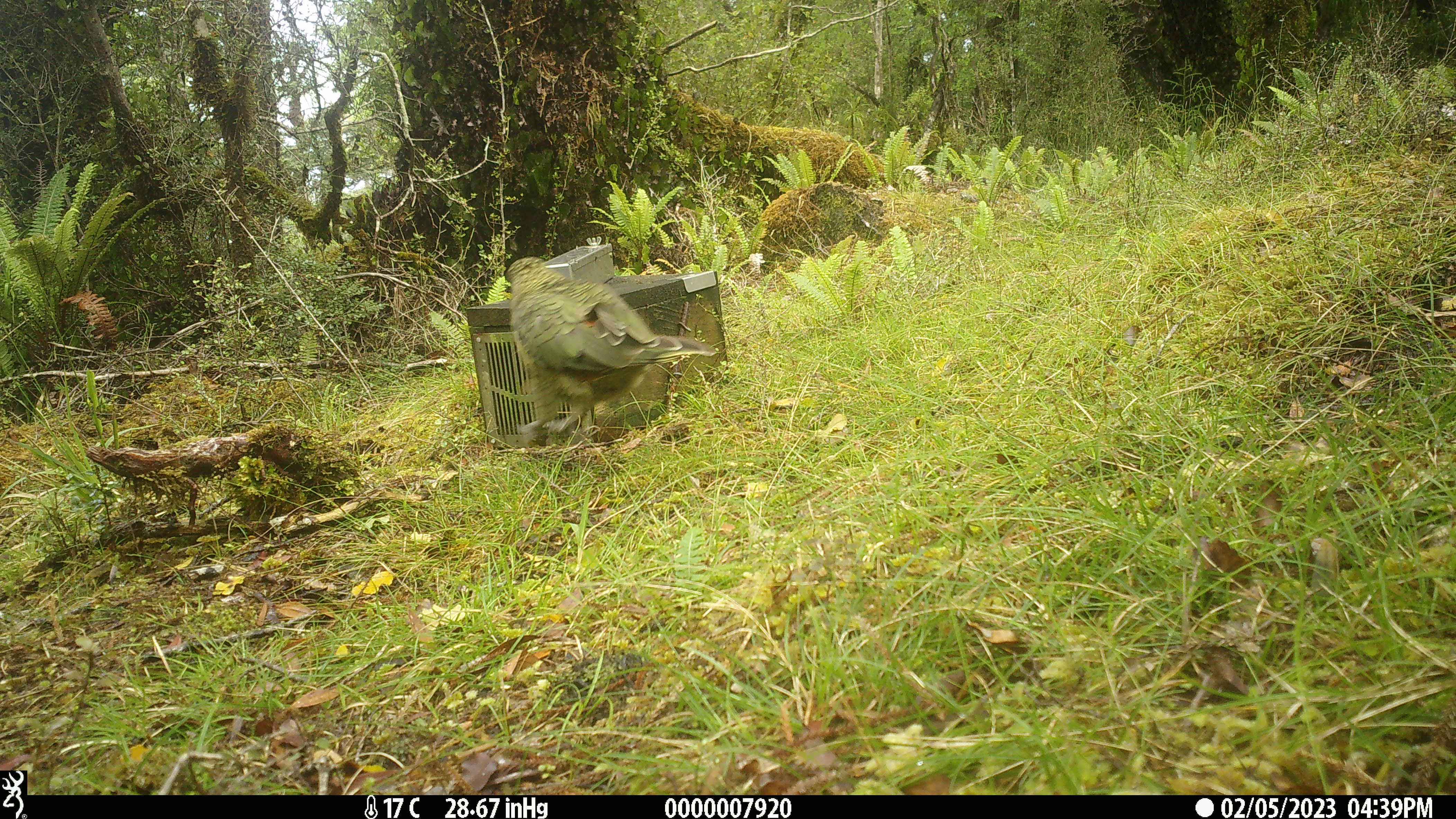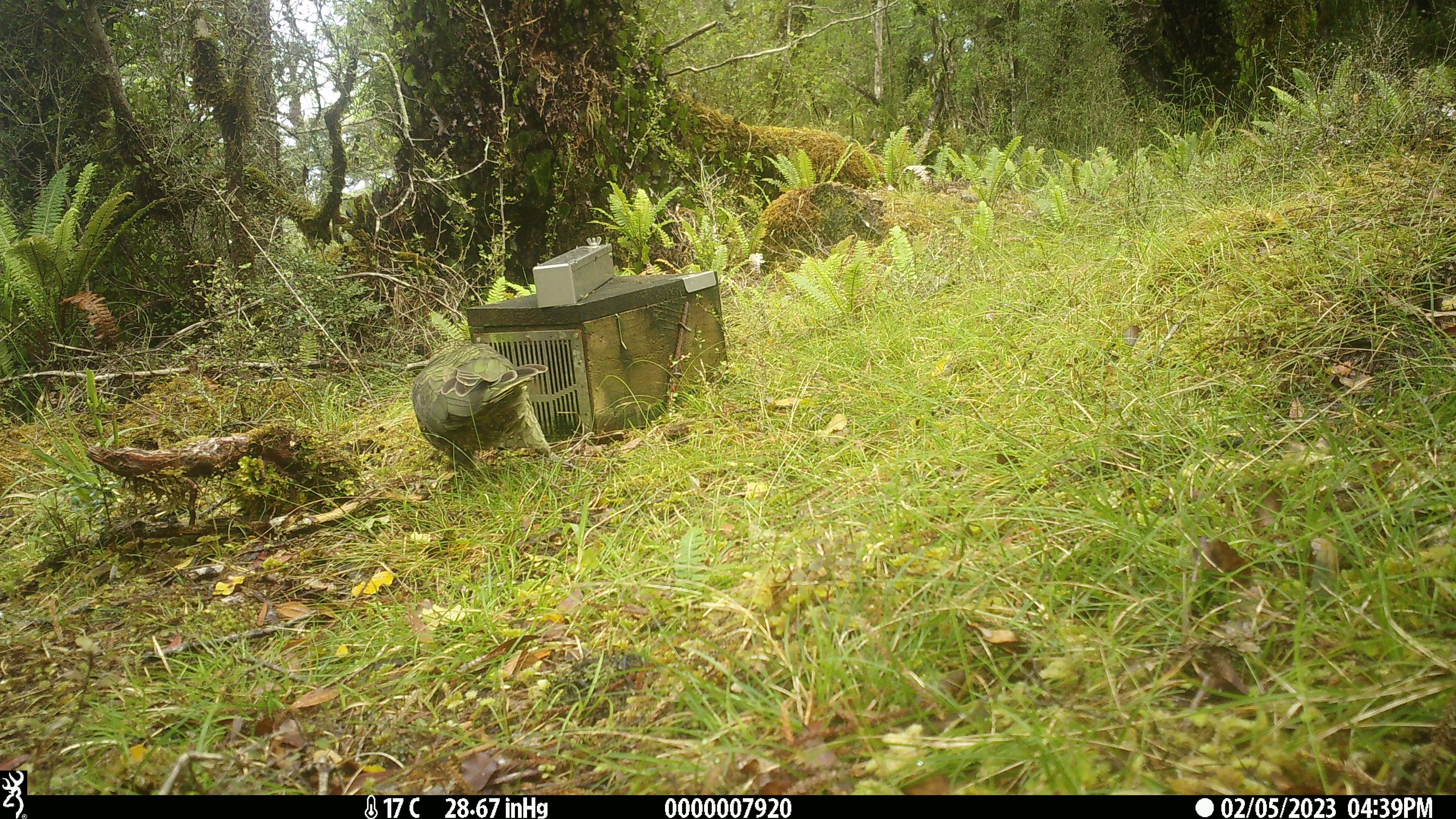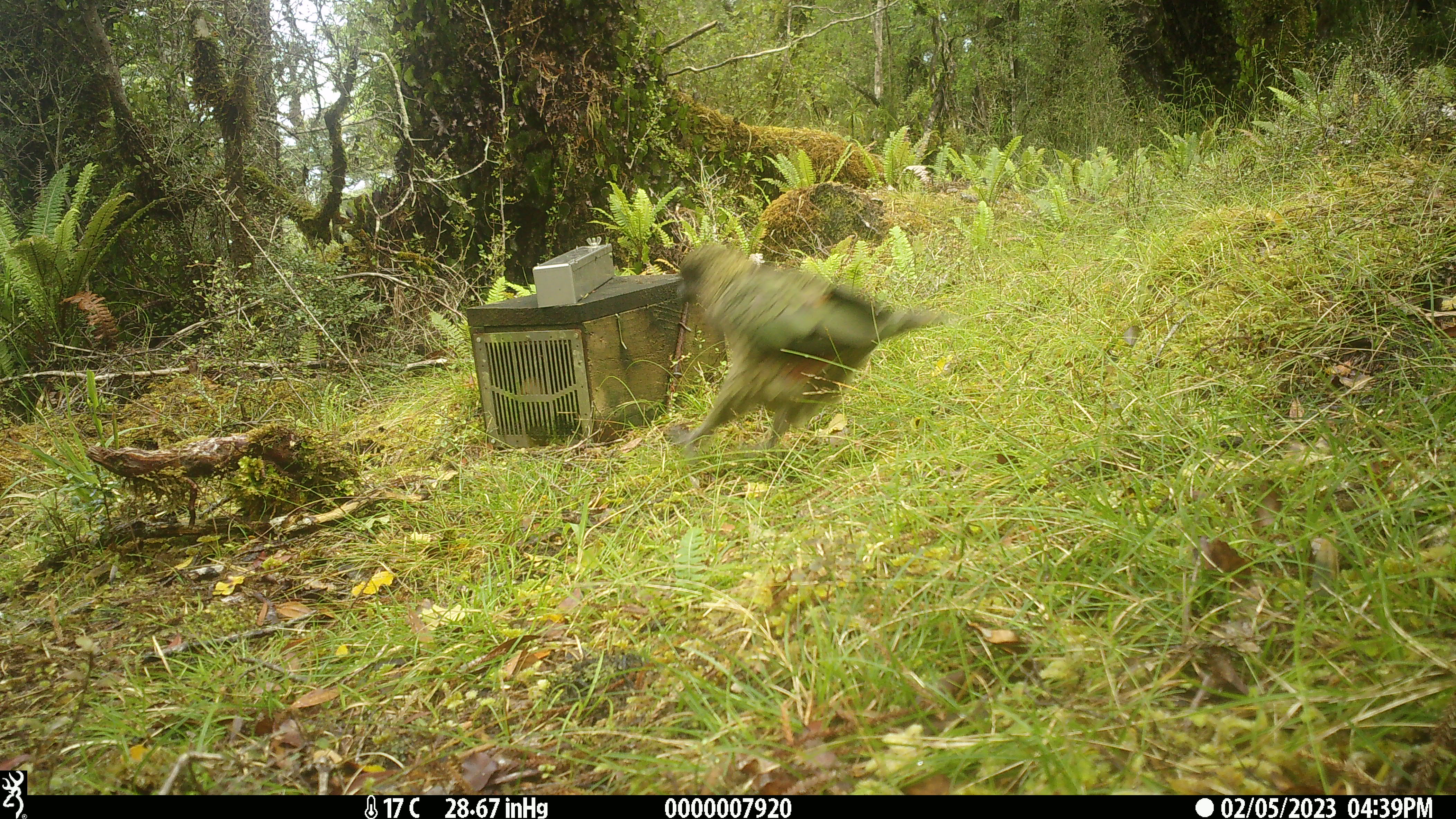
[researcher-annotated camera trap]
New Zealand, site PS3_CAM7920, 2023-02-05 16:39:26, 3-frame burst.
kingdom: Animalia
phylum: Chordata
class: Aves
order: Psittaciformes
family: Strigopidae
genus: Nestor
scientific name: Nestor notabilis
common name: kea